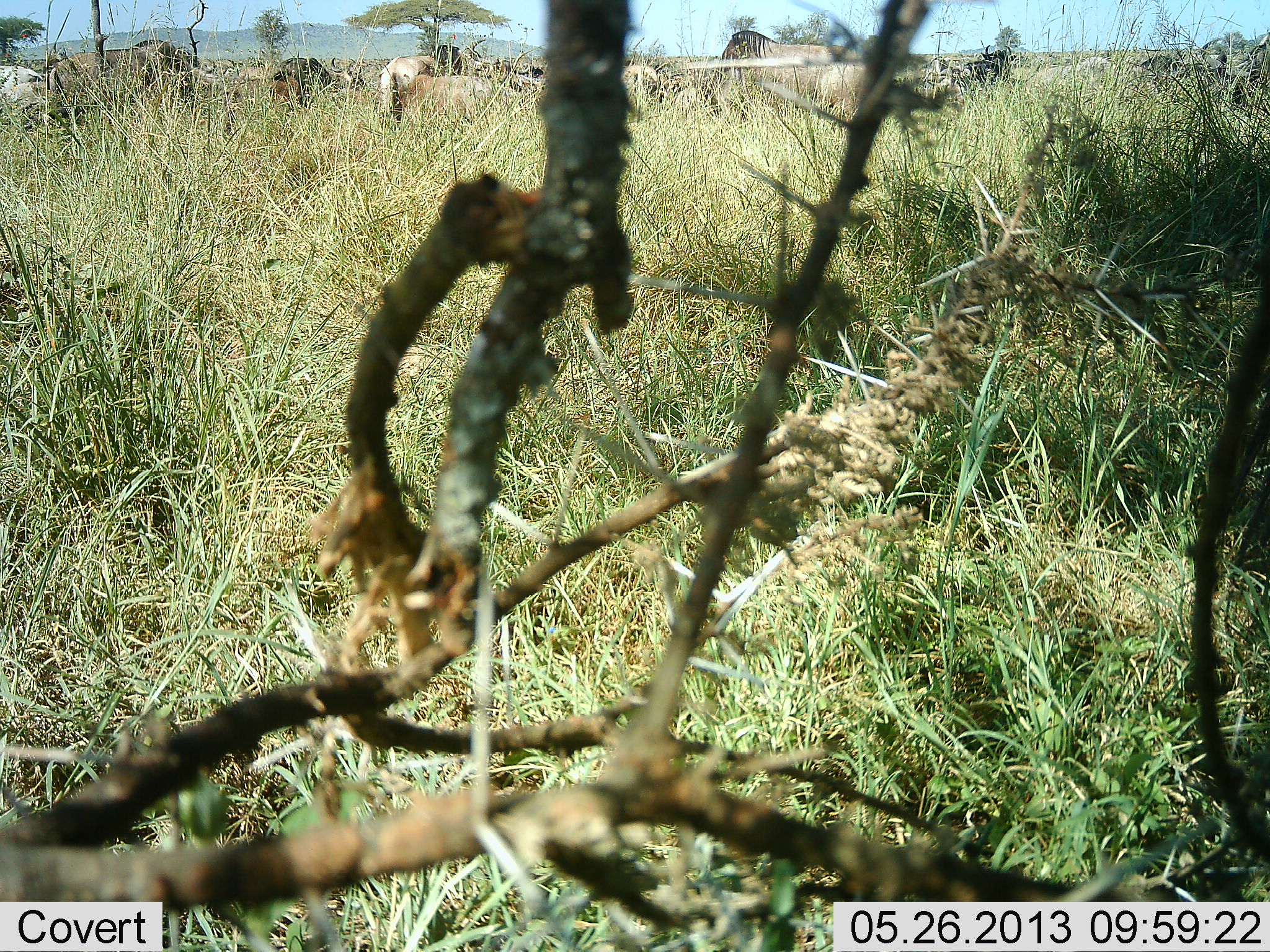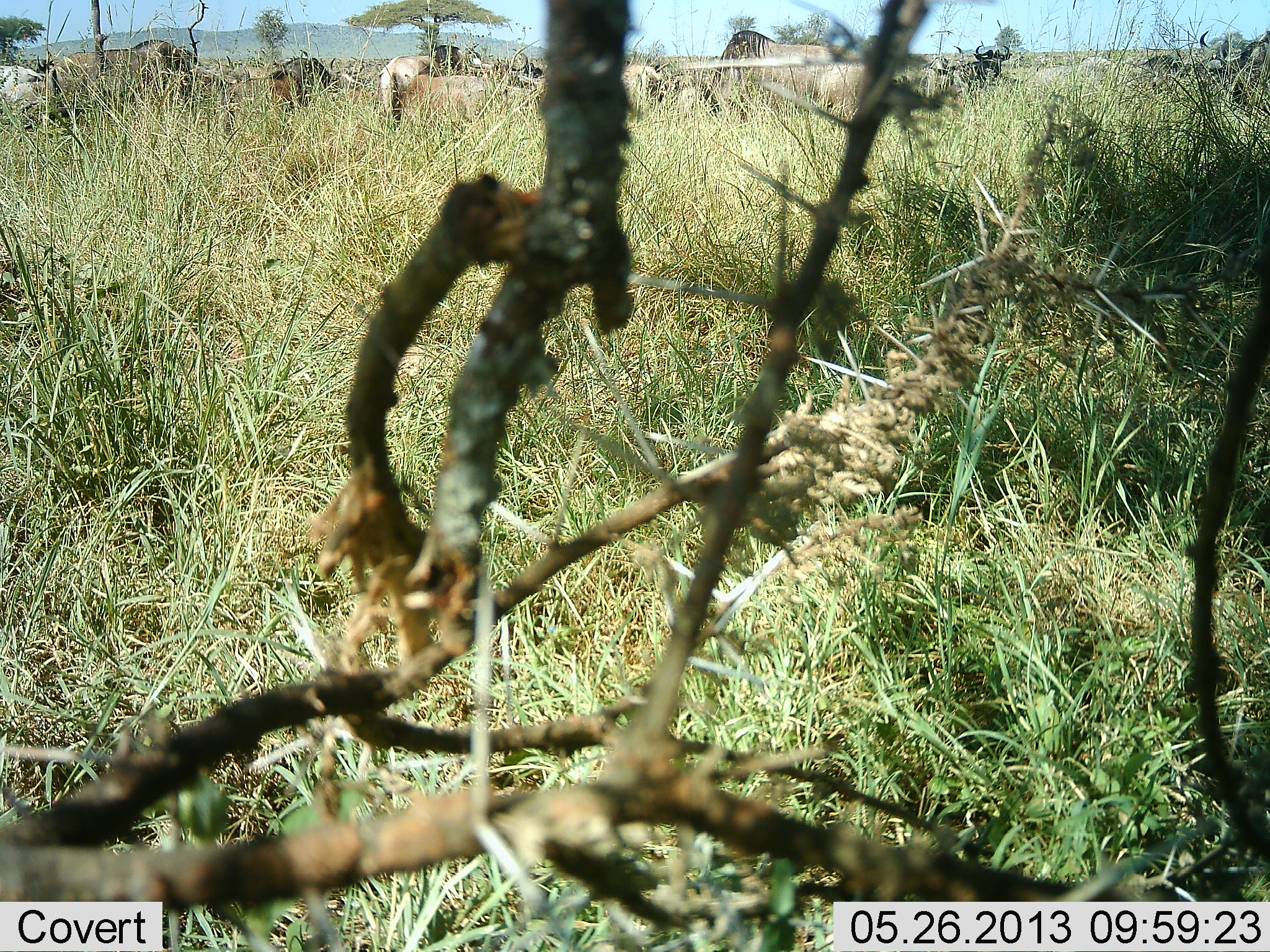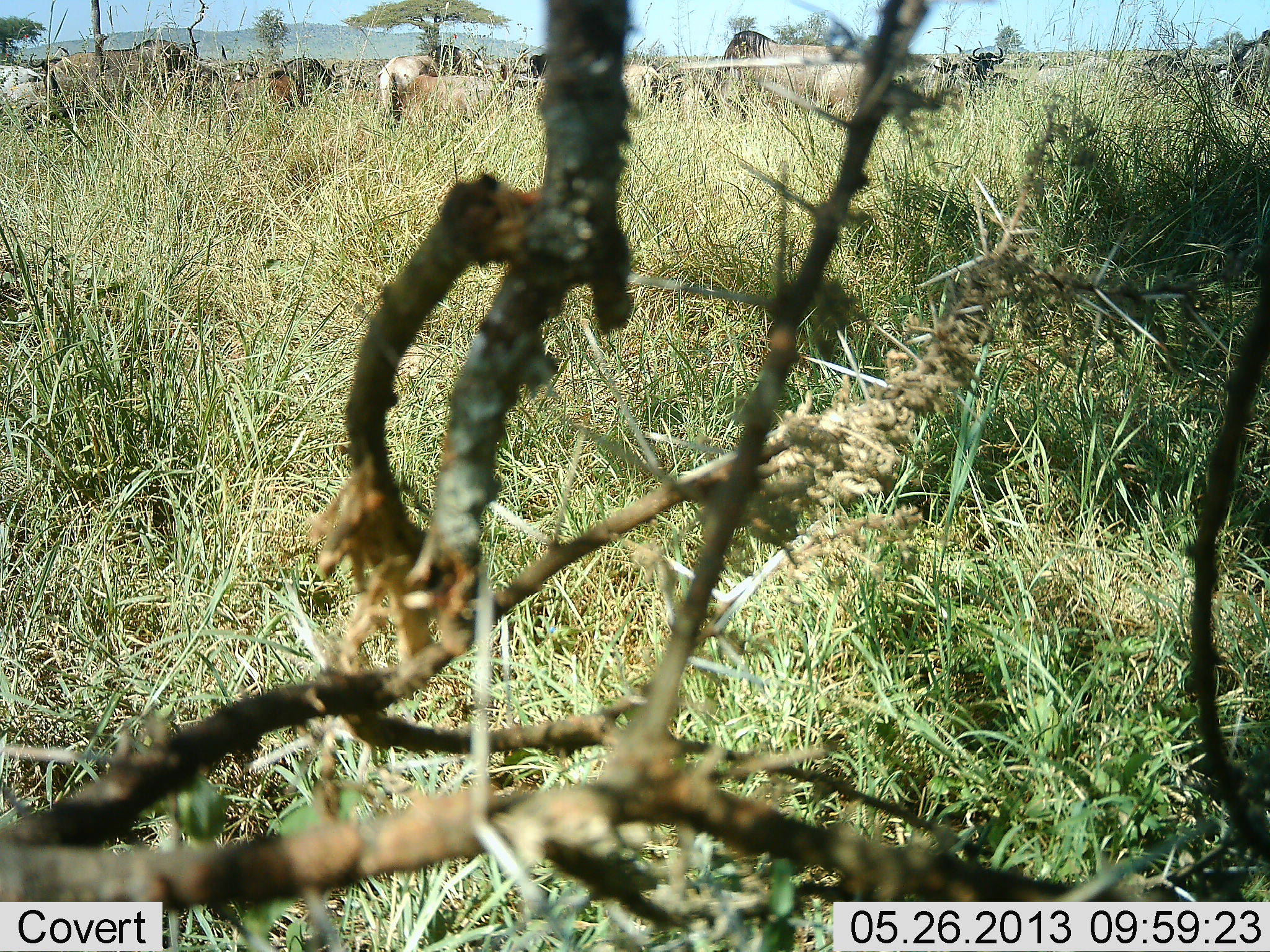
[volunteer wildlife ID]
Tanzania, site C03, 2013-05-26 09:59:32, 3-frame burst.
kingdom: Animalia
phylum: Chordata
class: Mammalia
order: Artiodactyla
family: Bovidae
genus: Connochaetes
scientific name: Connochaetes taurinus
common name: blue wildebeest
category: wildebeest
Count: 11-50.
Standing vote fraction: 83%.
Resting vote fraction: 13%.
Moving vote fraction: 13%.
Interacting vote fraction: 9%.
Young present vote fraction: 0%.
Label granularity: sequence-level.